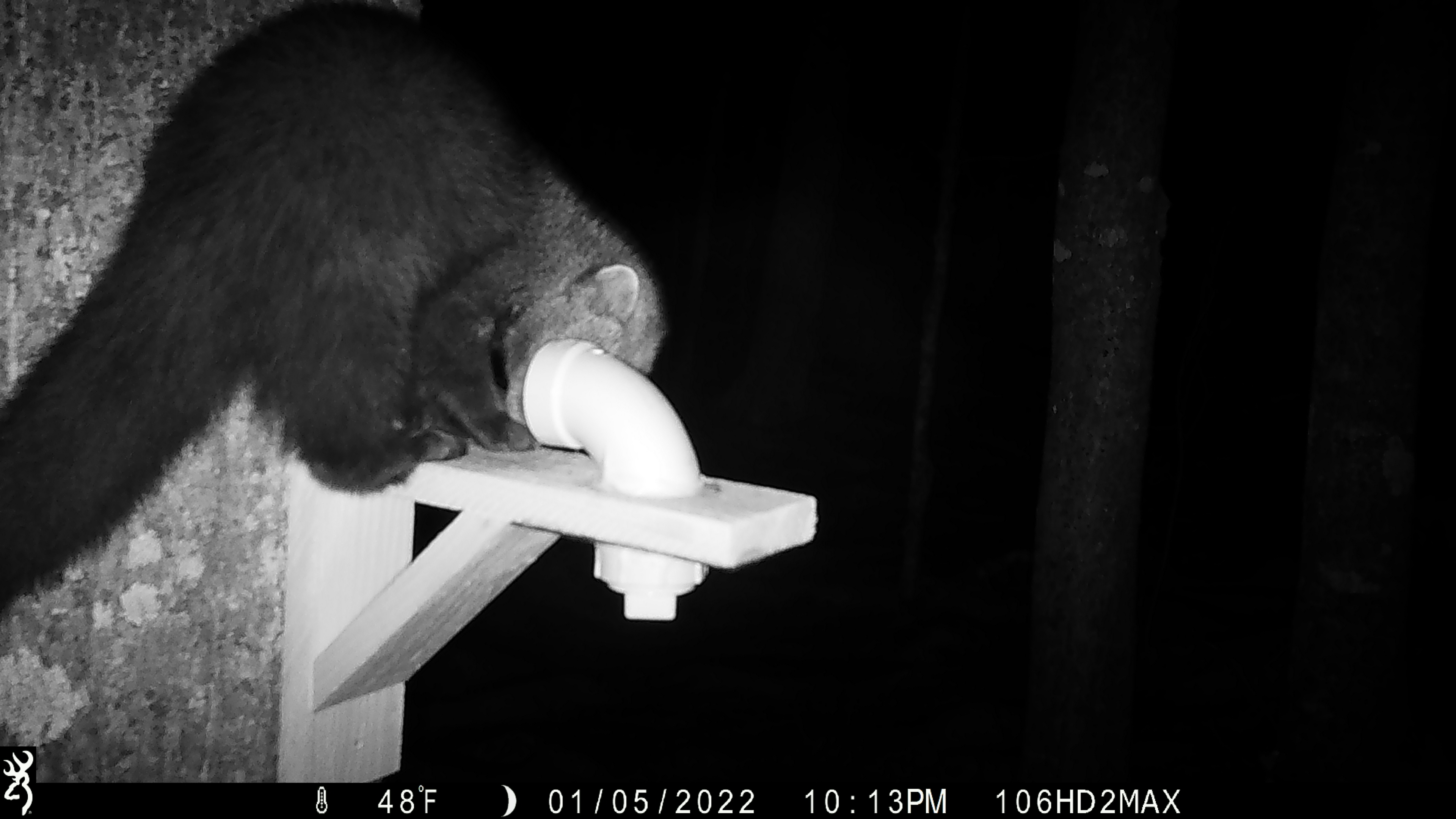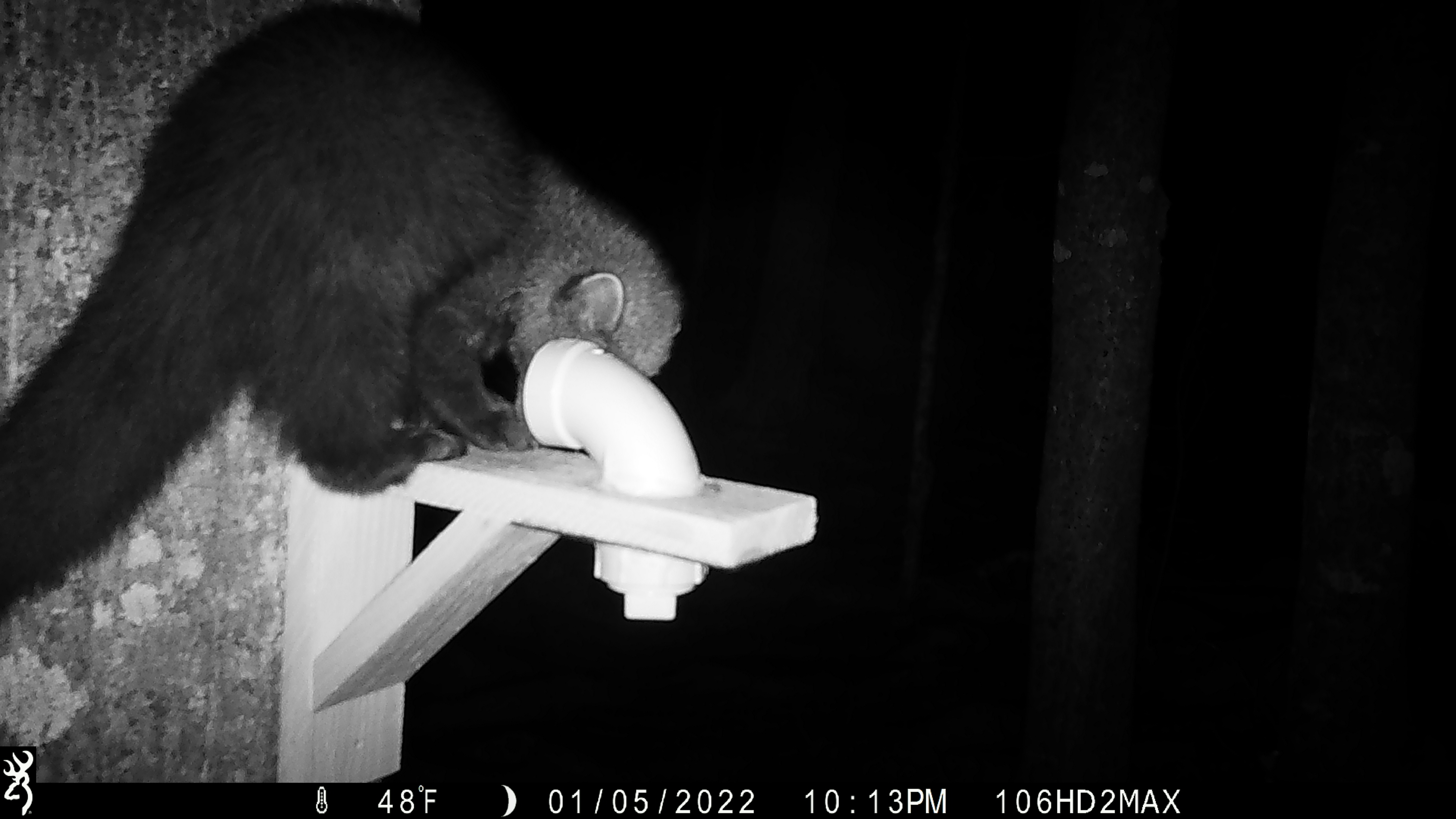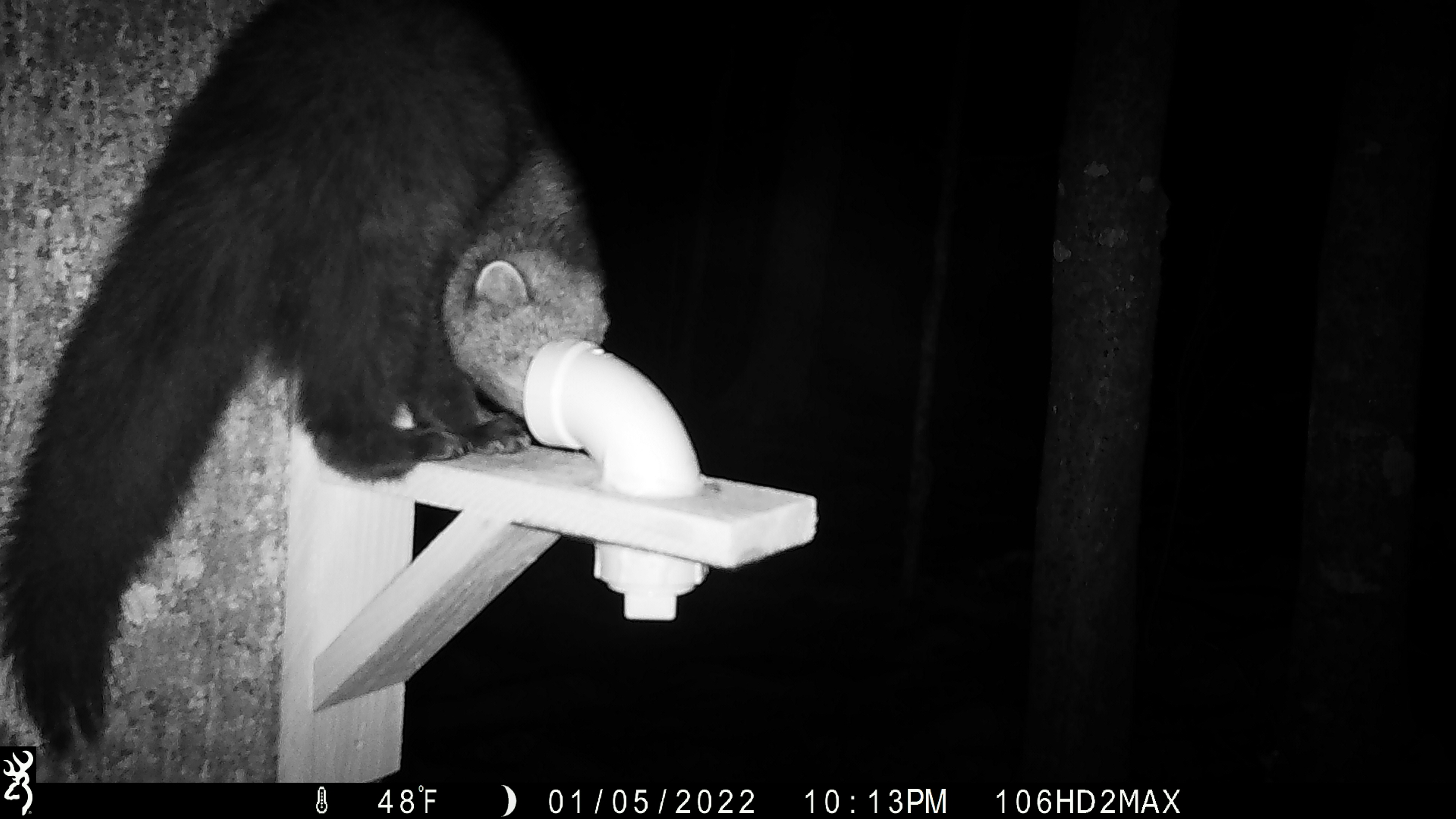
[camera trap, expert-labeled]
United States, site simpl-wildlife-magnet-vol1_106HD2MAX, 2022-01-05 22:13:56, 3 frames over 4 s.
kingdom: Animalia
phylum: Chordata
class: Mammalia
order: Carnivora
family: Mustelidae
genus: Pekania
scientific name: Pekania pennanti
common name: fisher